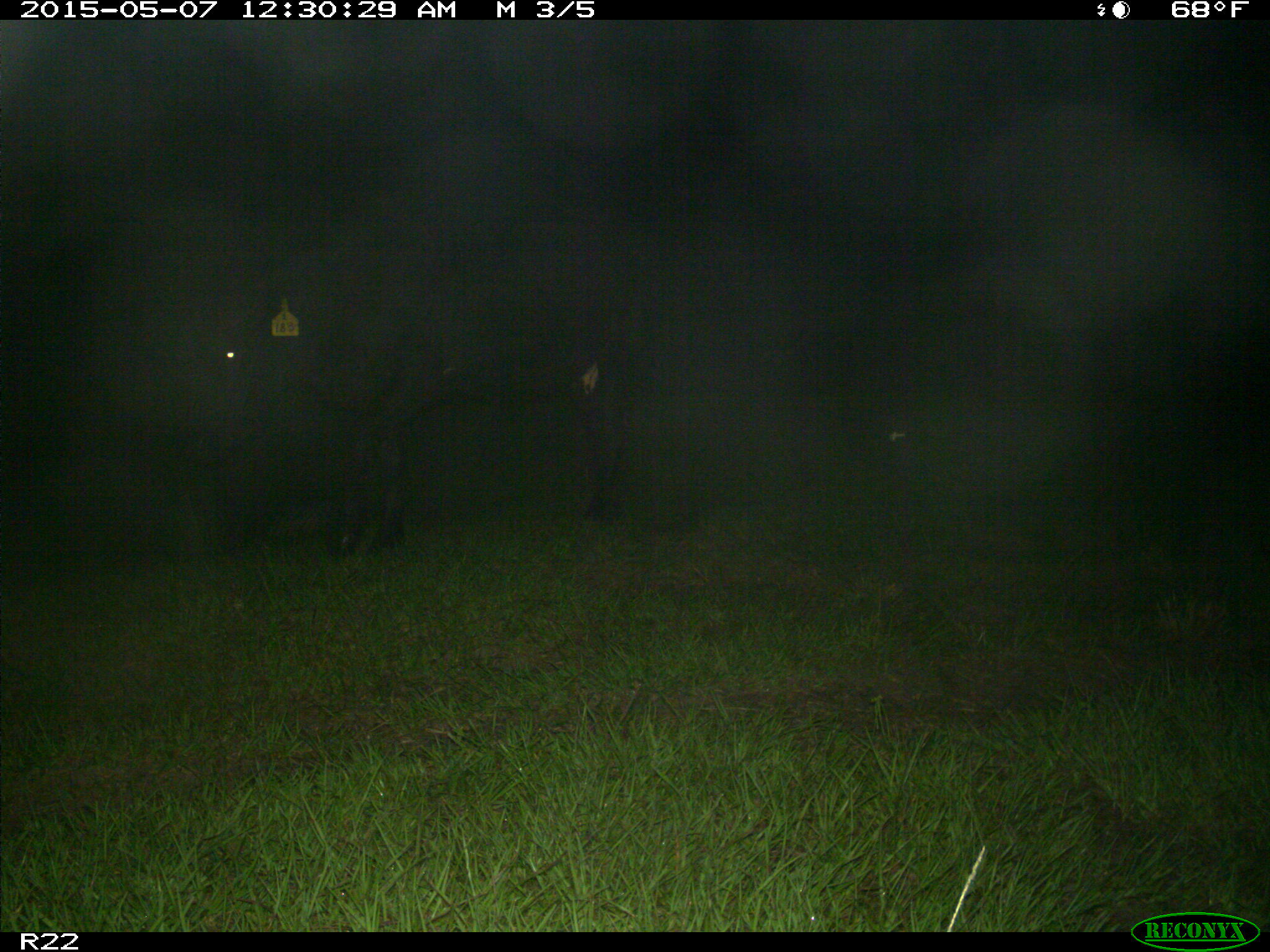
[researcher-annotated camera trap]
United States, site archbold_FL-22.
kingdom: Animalia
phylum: Chordata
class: Mammalia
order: Artiodactyla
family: Bovidae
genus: Bos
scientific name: Bos taurus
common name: domestic cow